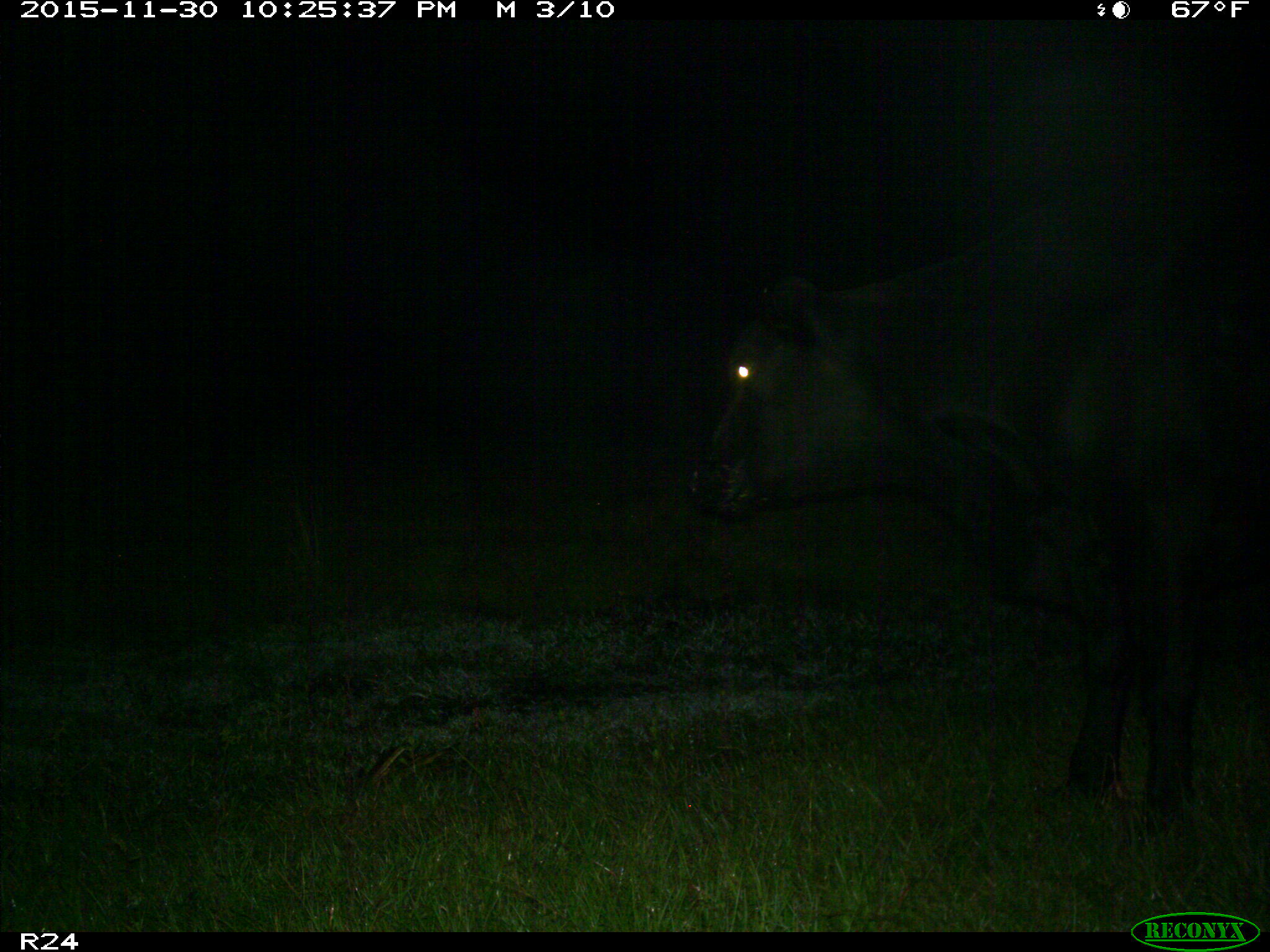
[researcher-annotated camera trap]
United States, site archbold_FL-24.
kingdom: Animalia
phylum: Chordata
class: Mammalia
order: Artiodactyla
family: Bovidae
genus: Bos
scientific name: Bos taurus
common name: domestic cow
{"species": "Bos taurus (domestic cow)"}